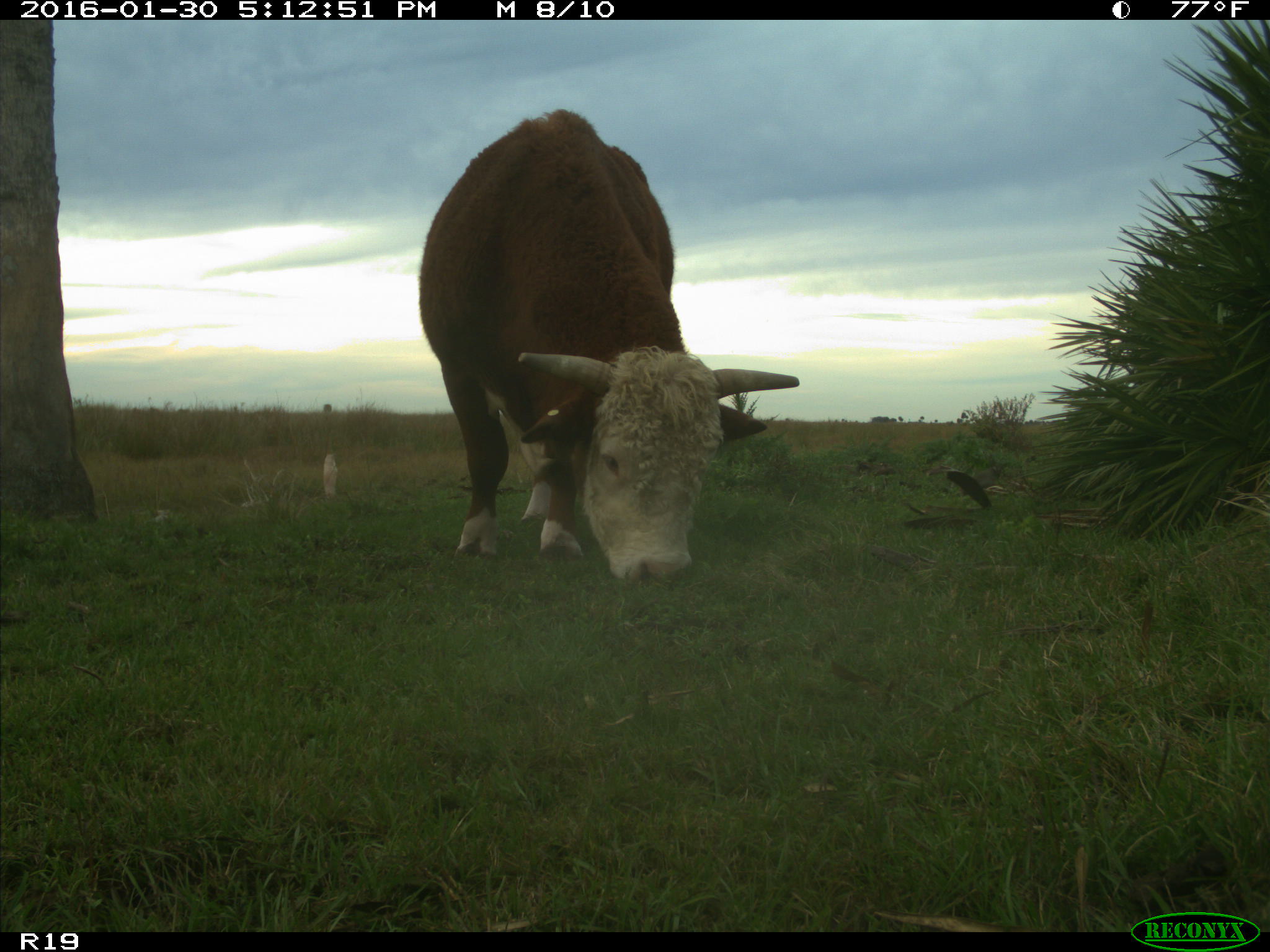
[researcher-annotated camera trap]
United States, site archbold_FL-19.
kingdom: Animalia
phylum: Chordata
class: Mammalia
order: Artiodactyla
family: Bovidae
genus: Bos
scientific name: Bos taurus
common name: domestic cow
Bos taurus (domestic cow).